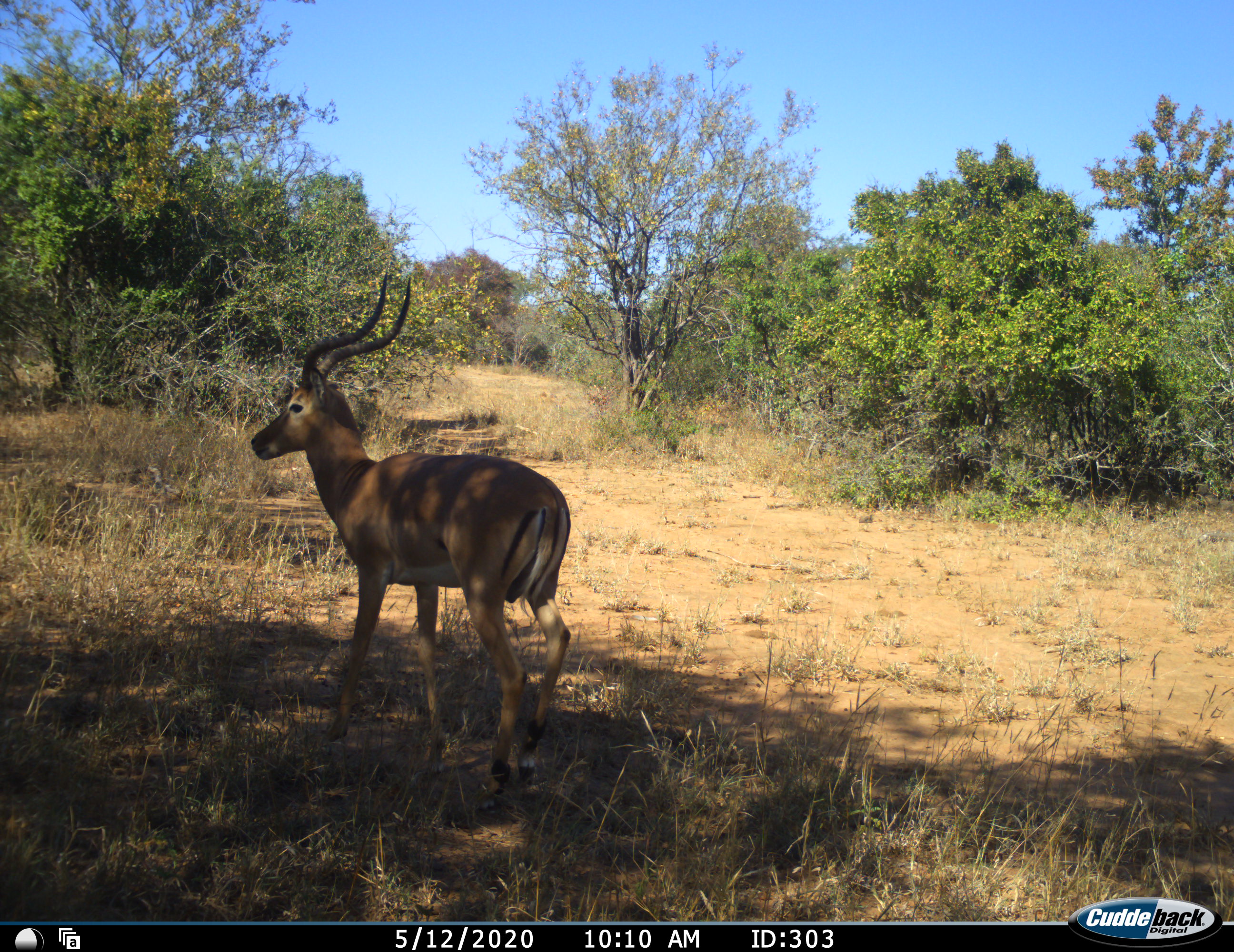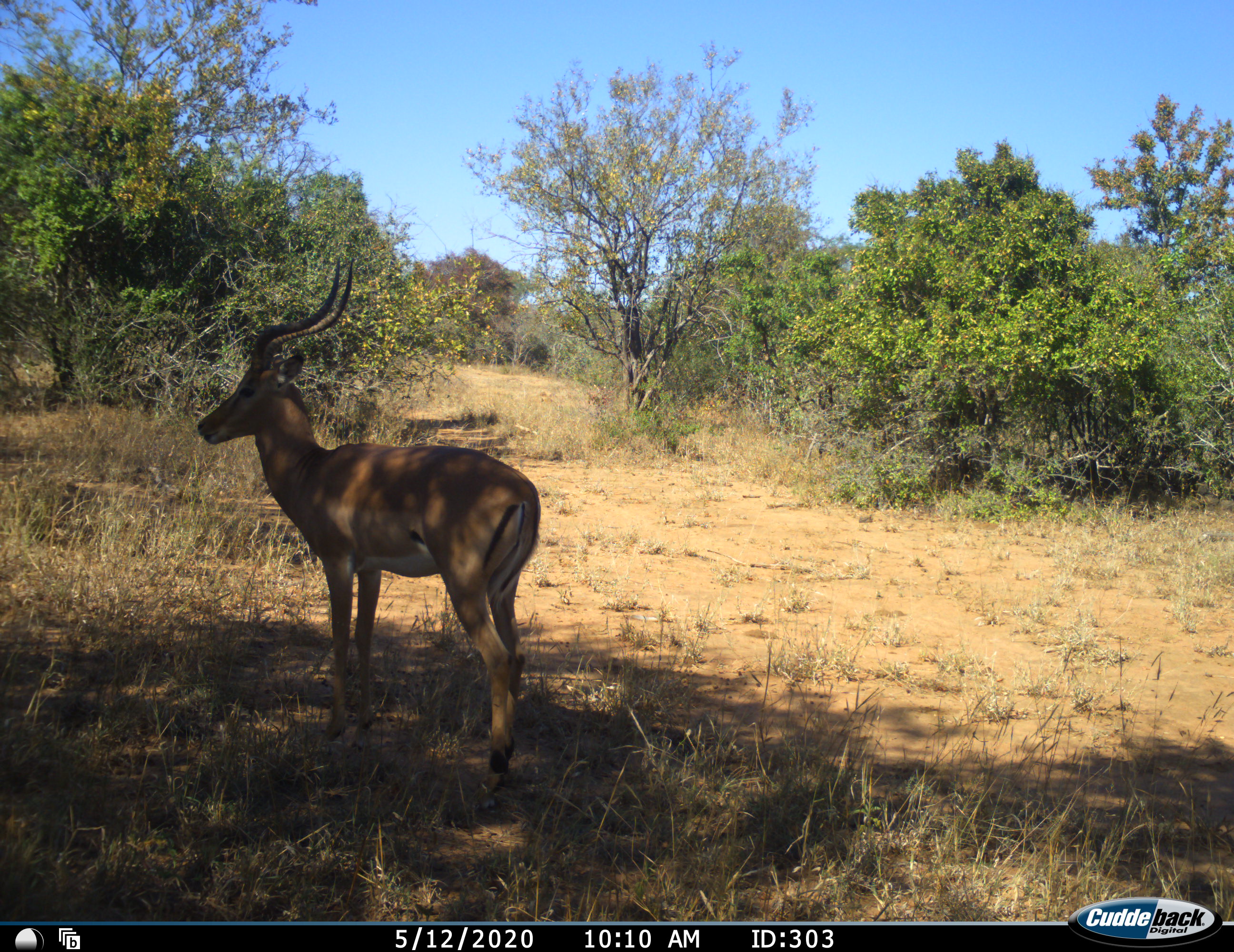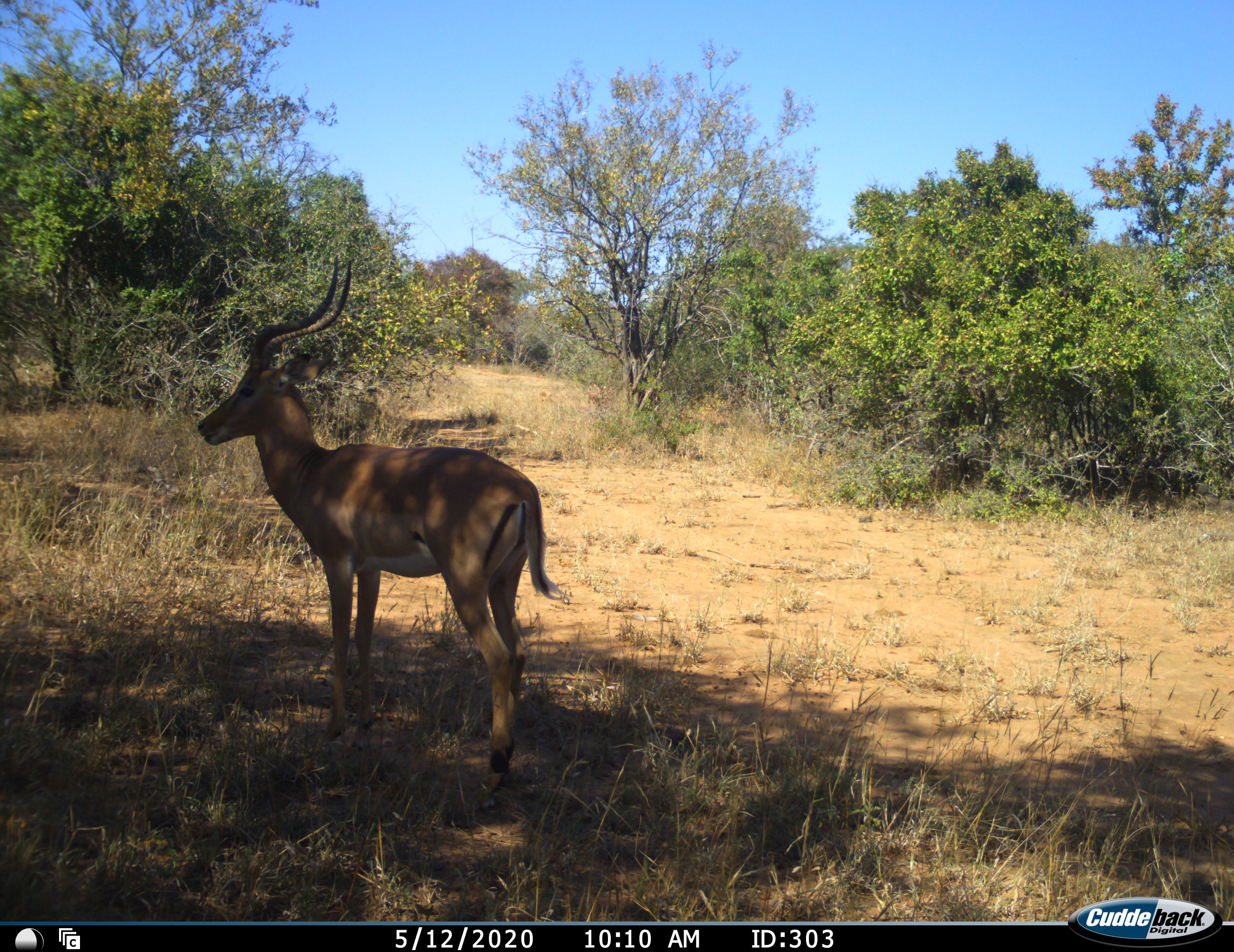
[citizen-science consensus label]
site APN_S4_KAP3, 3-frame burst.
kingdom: Animalia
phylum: Chordata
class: Mammalia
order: Artiodactyla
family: Bovidae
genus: Aepyceros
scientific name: Aepyceros melampus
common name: impala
Impala (Aepyceros melampus), count 1. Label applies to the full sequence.